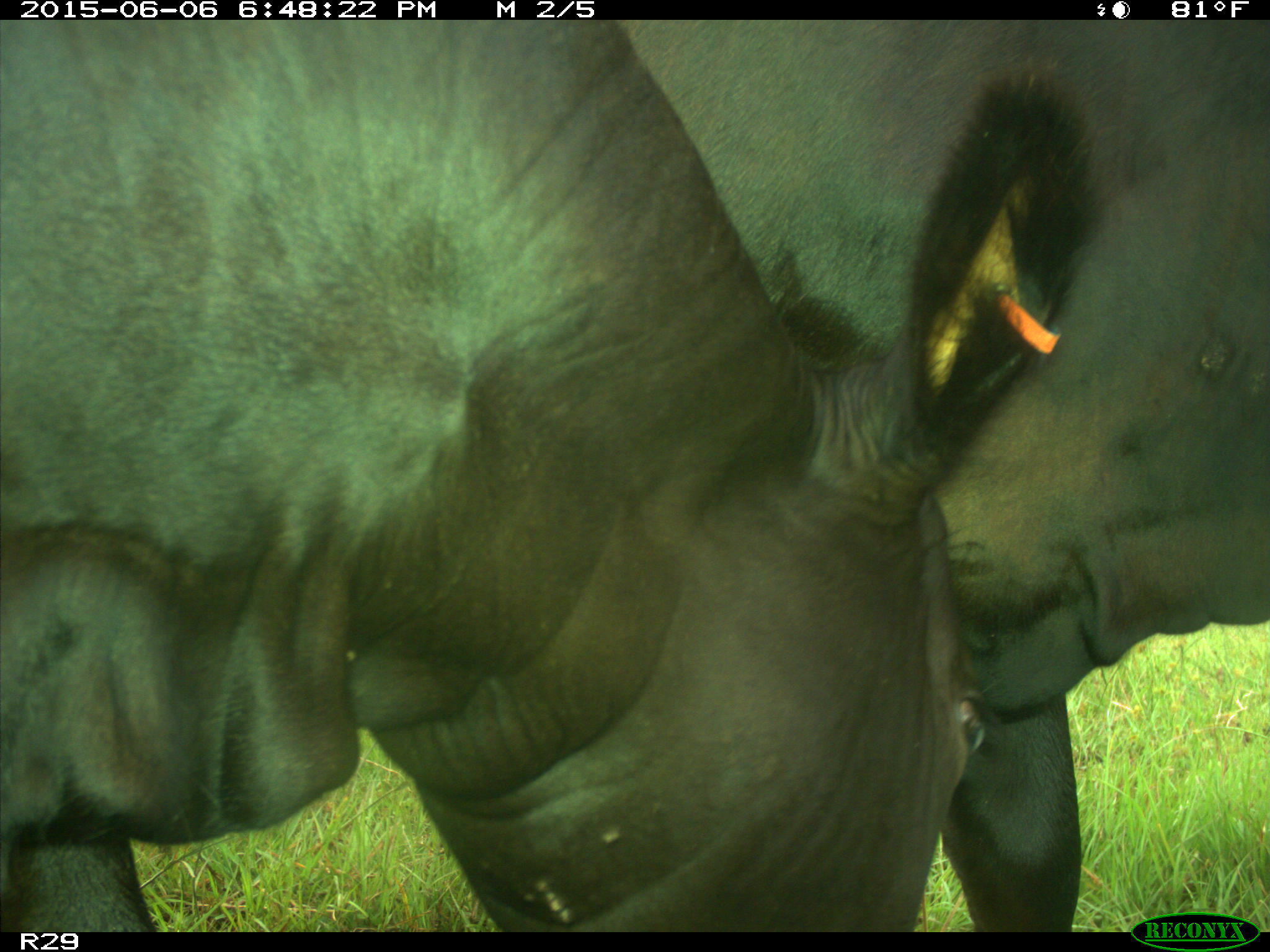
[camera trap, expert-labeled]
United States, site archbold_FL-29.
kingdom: Animalia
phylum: Chordata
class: Mammalia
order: Artiodactyla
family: Bovidae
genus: Bos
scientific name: Bos taurus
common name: domestic cow